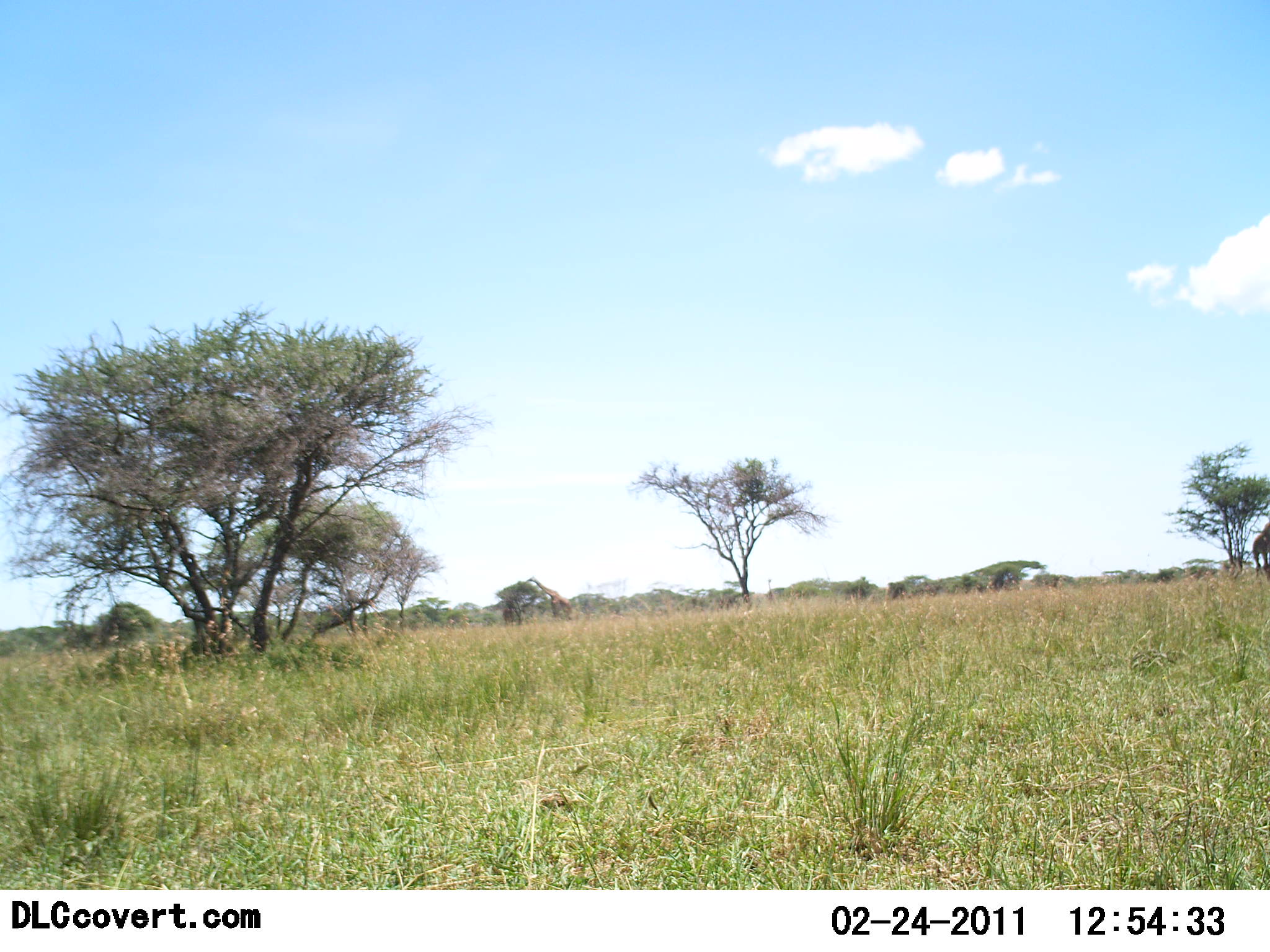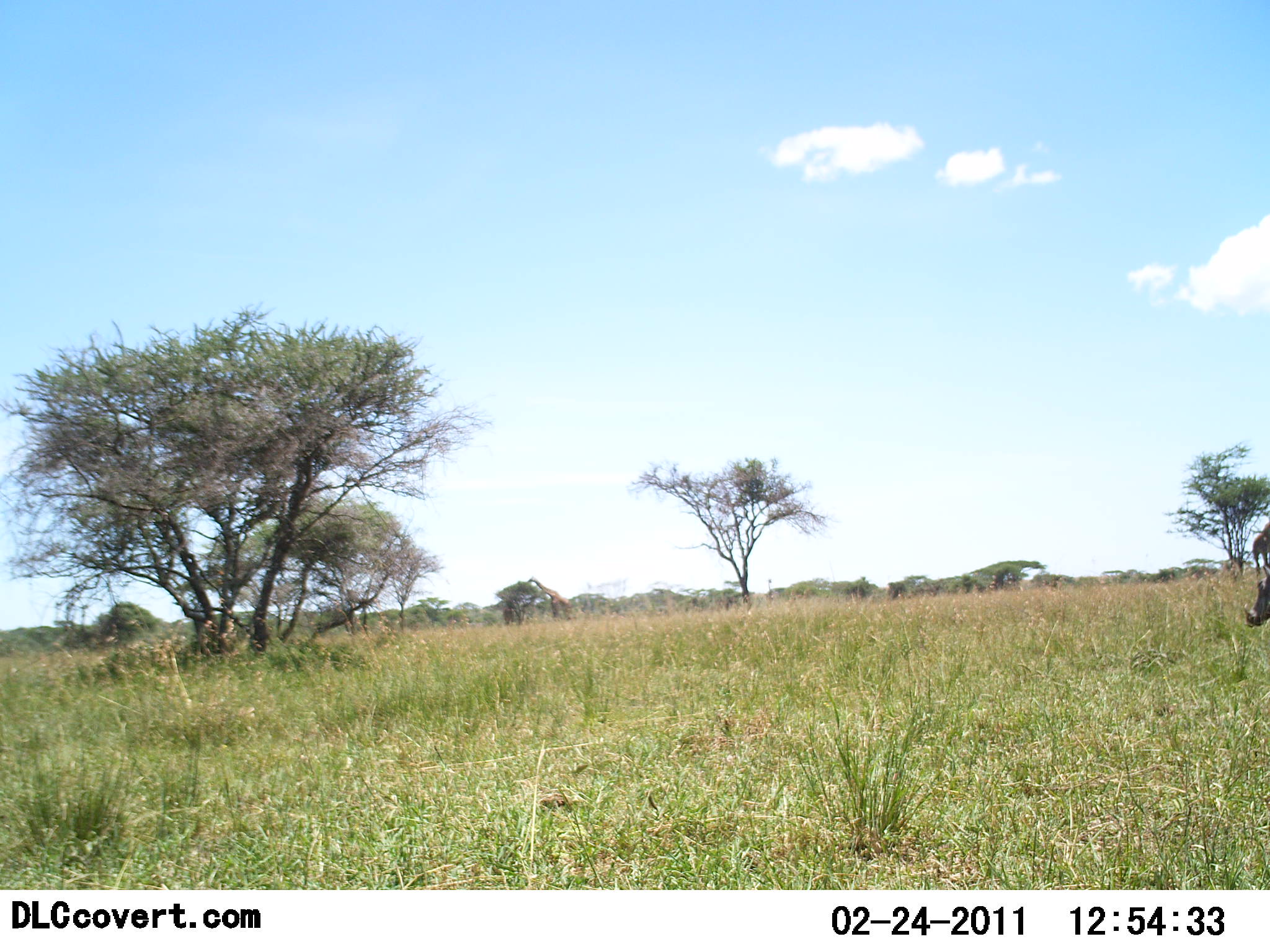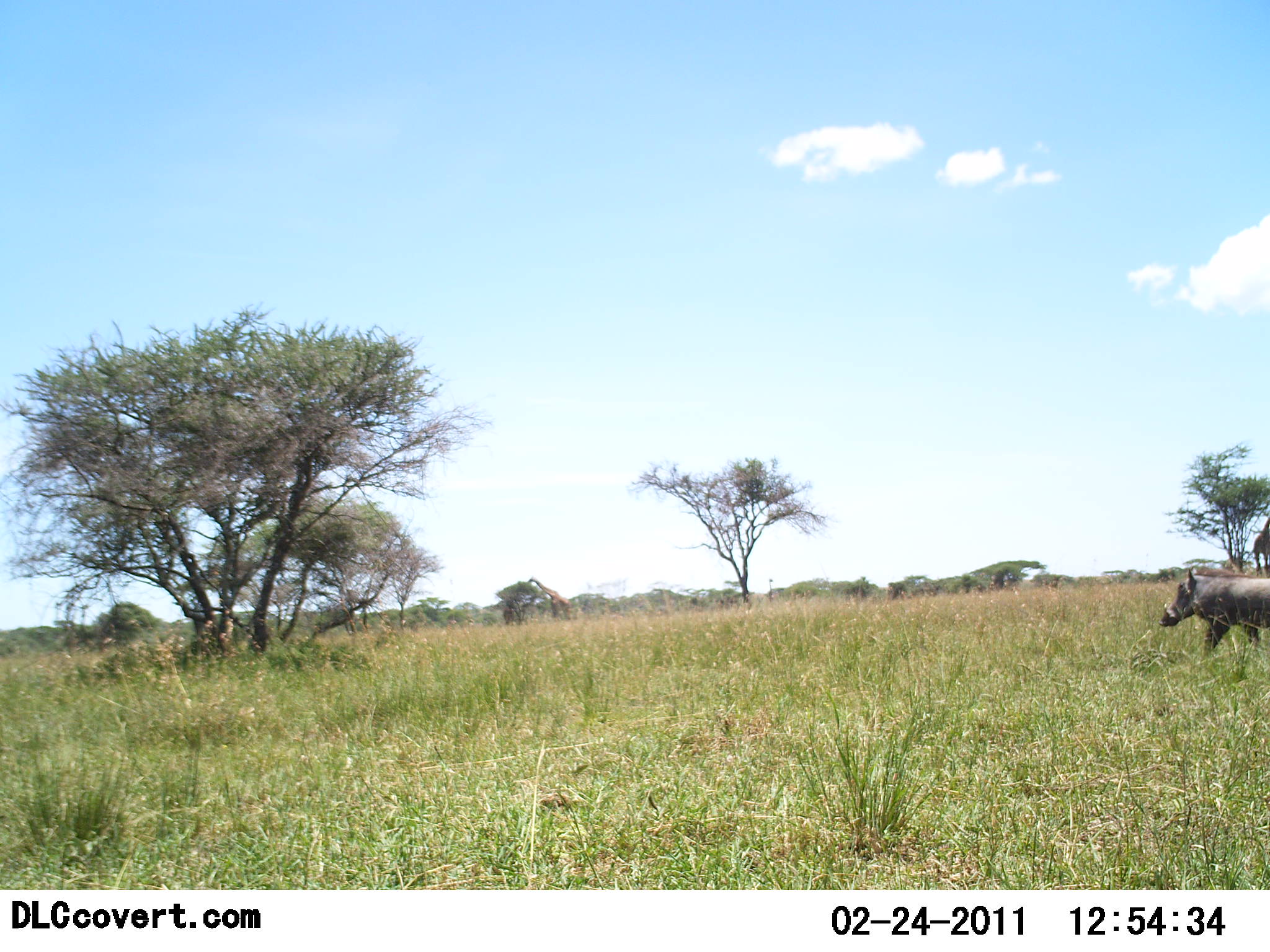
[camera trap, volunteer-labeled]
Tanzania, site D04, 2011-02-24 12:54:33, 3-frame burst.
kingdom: Animalia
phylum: Chordata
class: Mammalia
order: Artiodactyla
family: Giraffidae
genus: Giraffa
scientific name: Giraffa camelopardalis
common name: giraffe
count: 2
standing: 83%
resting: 0%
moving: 0%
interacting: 0%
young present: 0%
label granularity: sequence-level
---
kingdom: Animalia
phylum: Chordata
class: Mammalia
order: Artiodactyla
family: Suidae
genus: Phacochoerus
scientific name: Phacochoerus africanus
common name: warthog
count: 1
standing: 0%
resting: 0%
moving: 100%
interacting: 0%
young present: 0%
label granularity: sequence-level